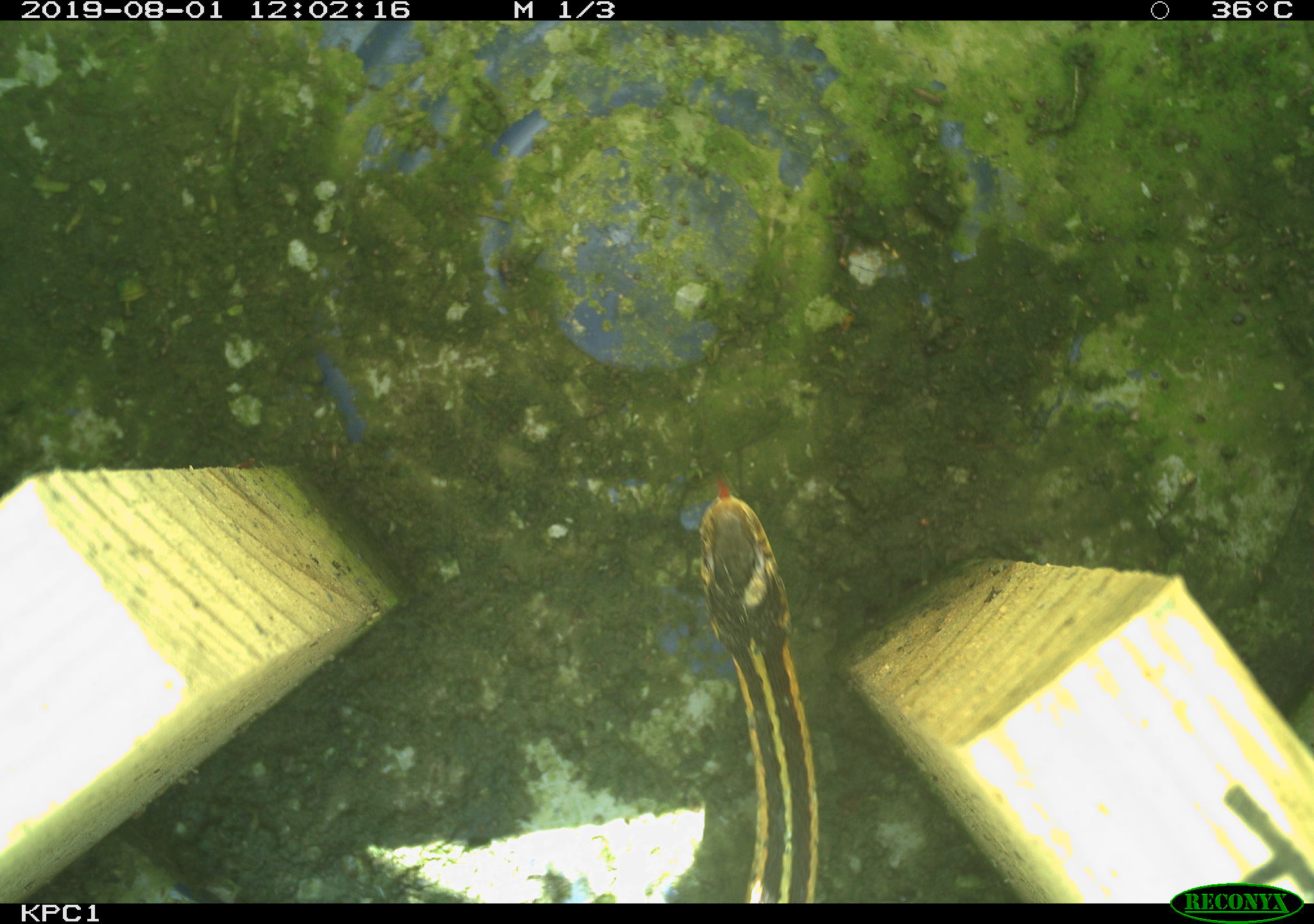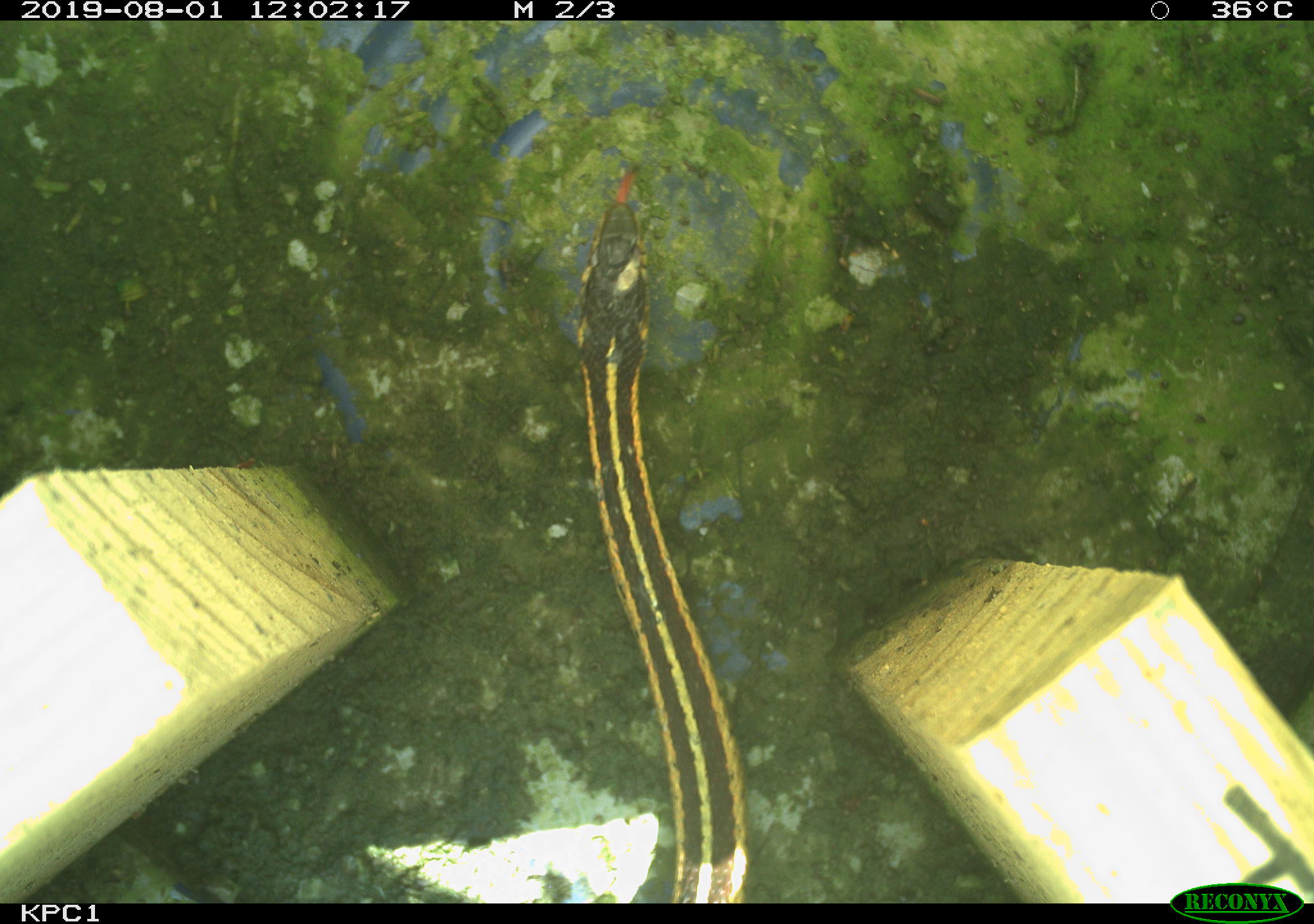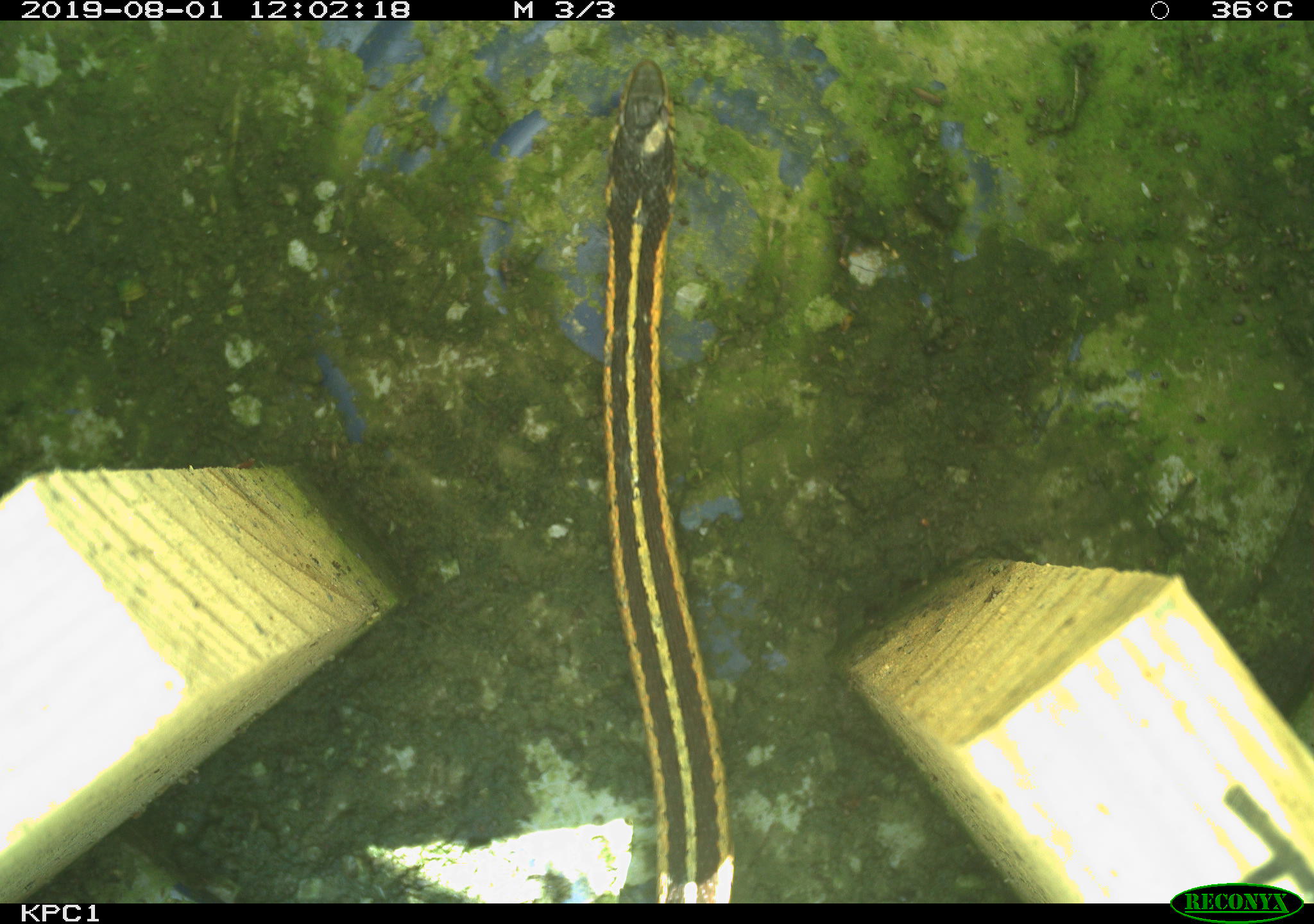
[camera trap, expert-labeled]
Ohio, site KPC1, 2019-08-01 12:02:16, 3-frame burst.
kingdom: Animalia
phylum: Chordata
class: Reptilia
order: Squamata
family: Colubridae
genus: Thamnophis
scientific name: Thamnophis sirtalis sirtalis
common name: eastern gartersnake